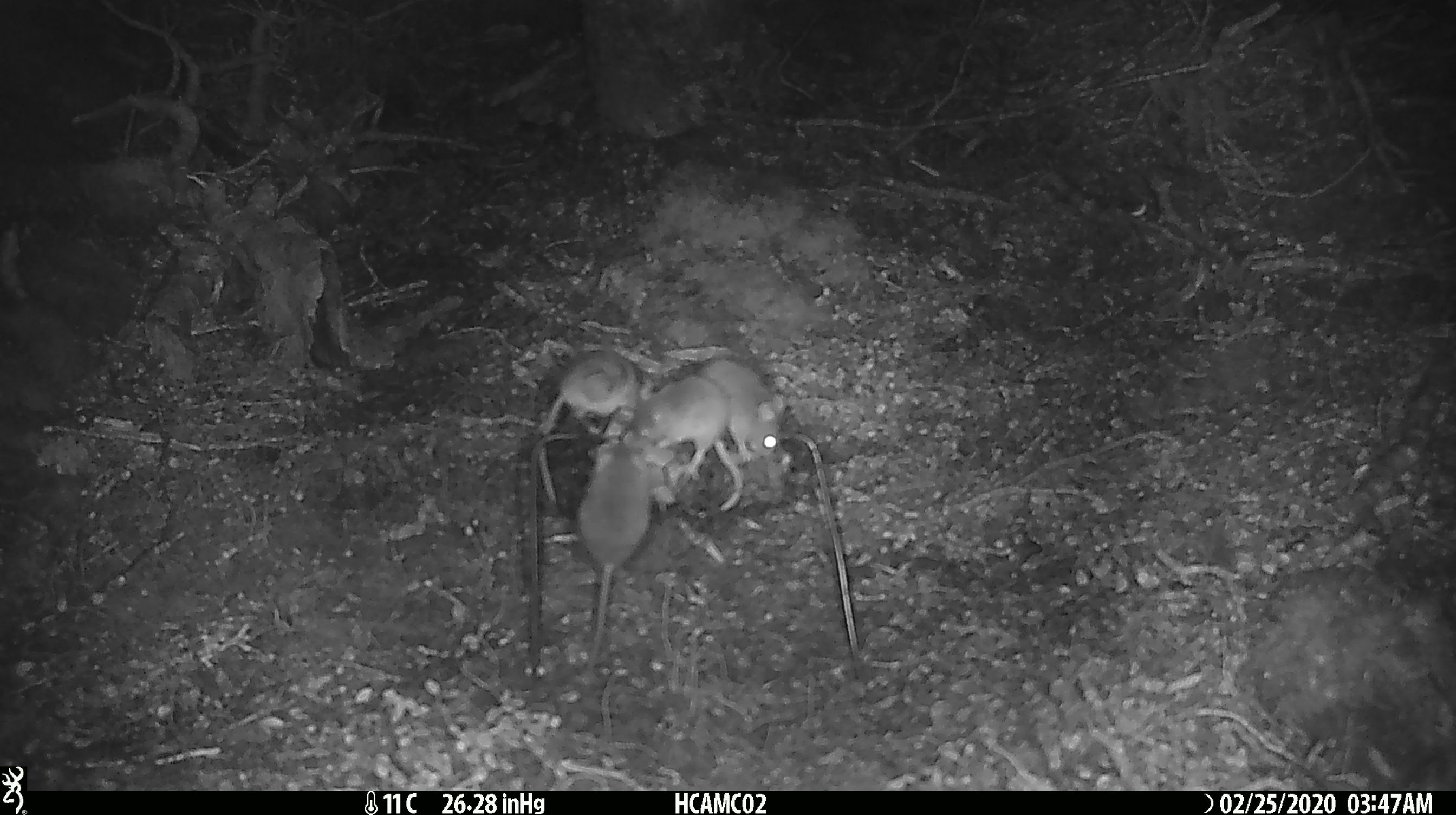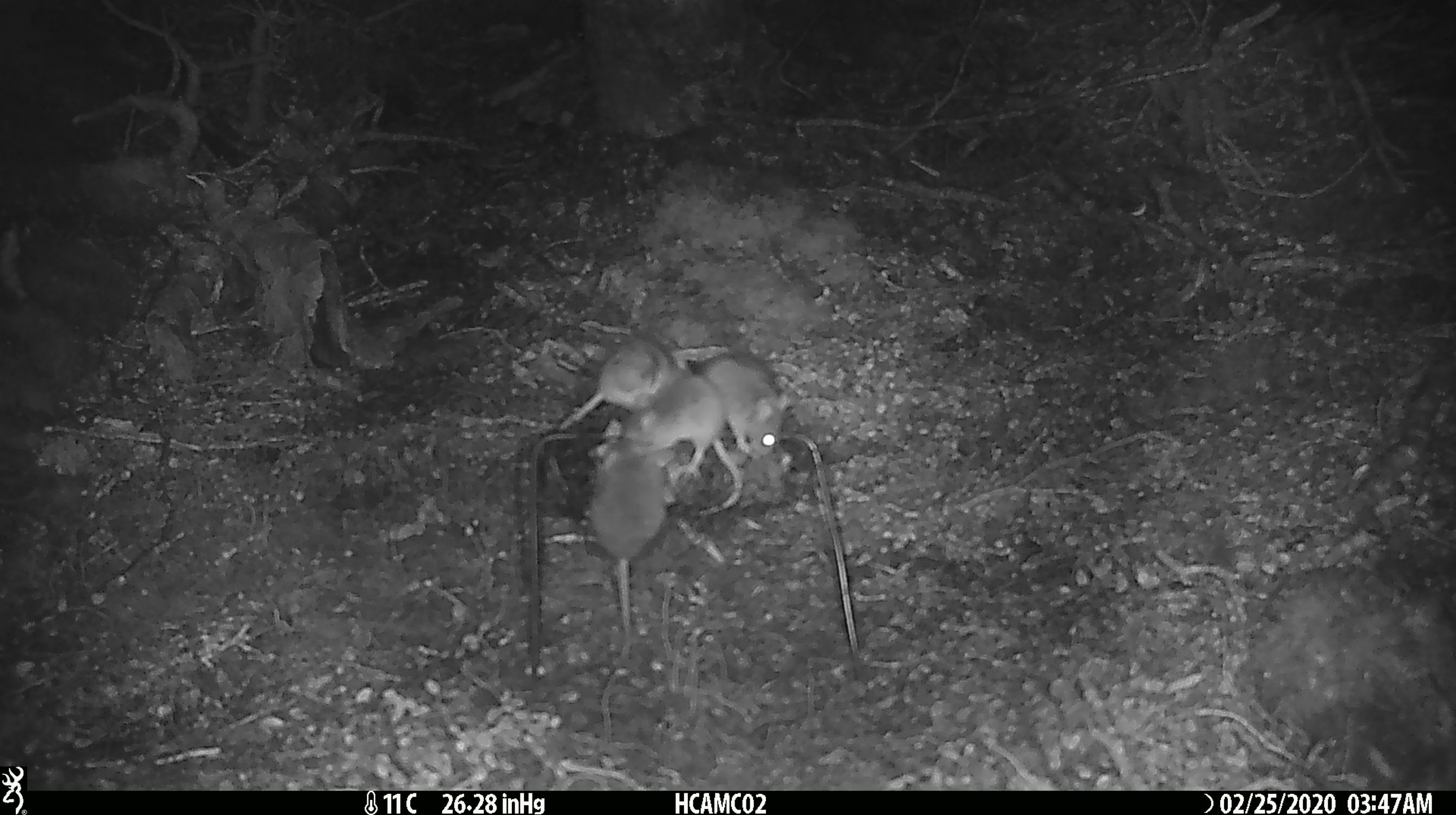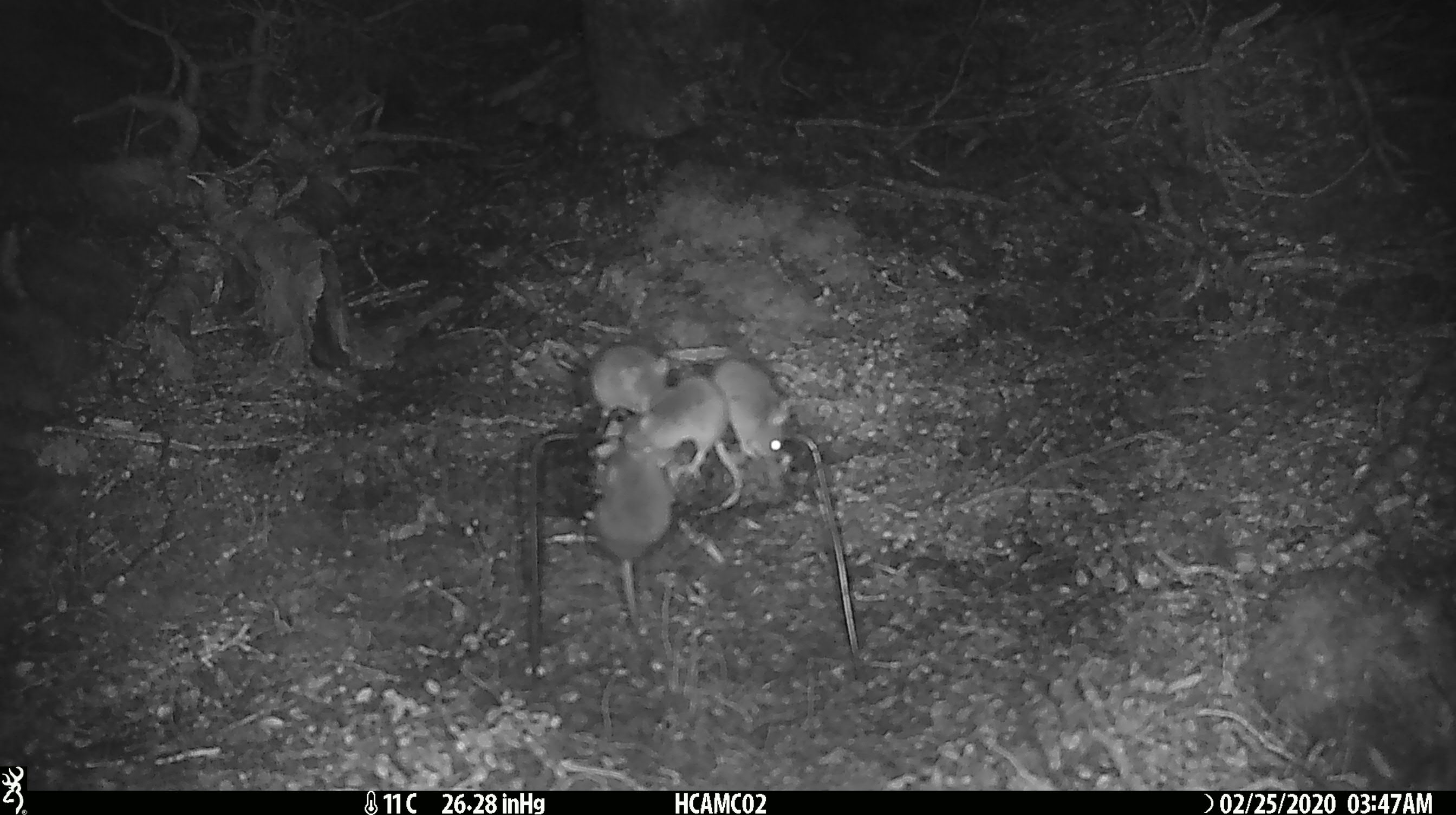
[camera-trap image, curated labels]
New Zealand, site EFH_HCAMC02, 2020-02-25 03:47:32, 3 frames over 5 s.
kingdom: Animalia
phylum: Chordata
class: Mammalia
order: Rodentia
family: Muridae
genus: Mus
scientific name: Mus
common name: mouse